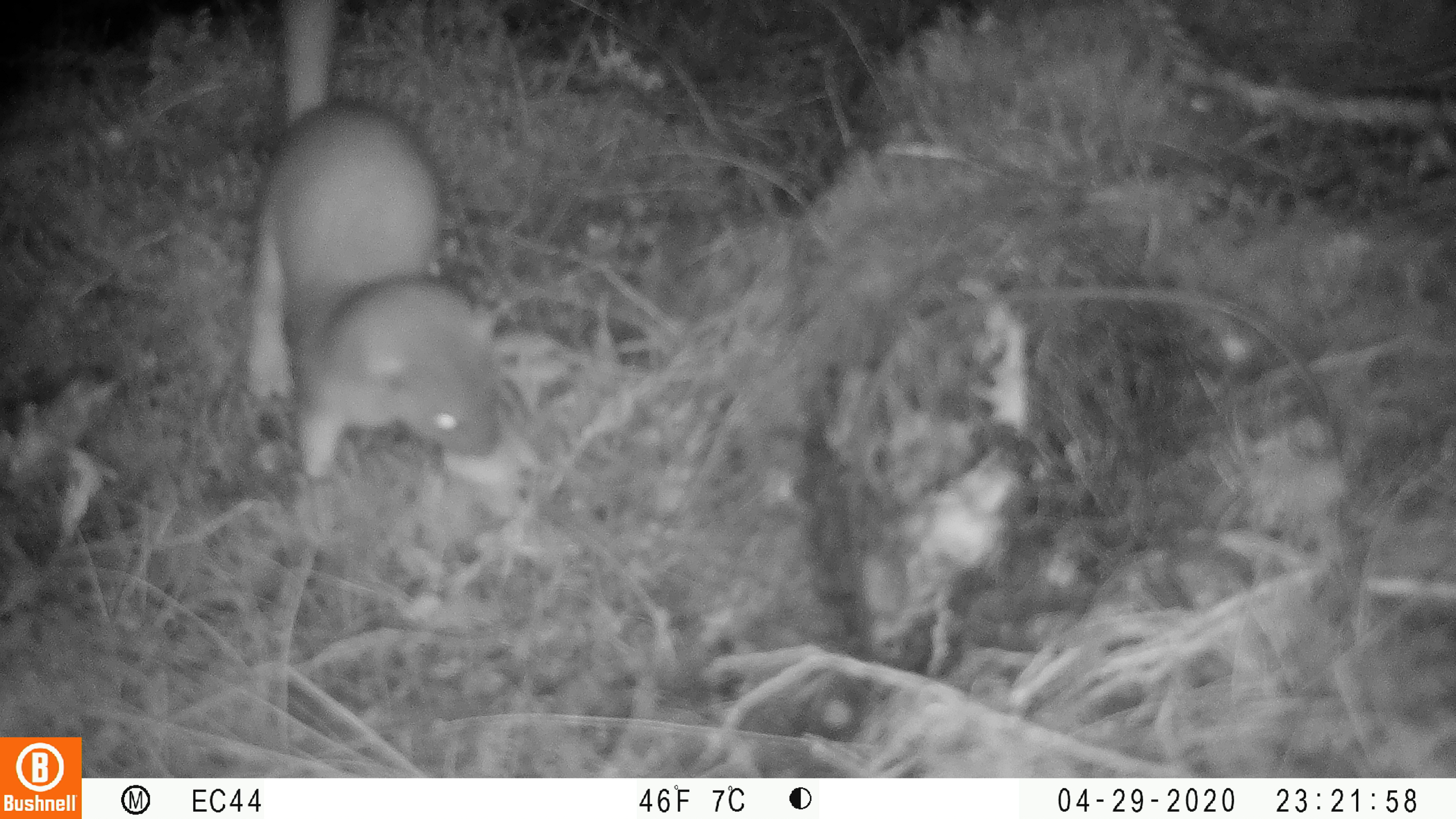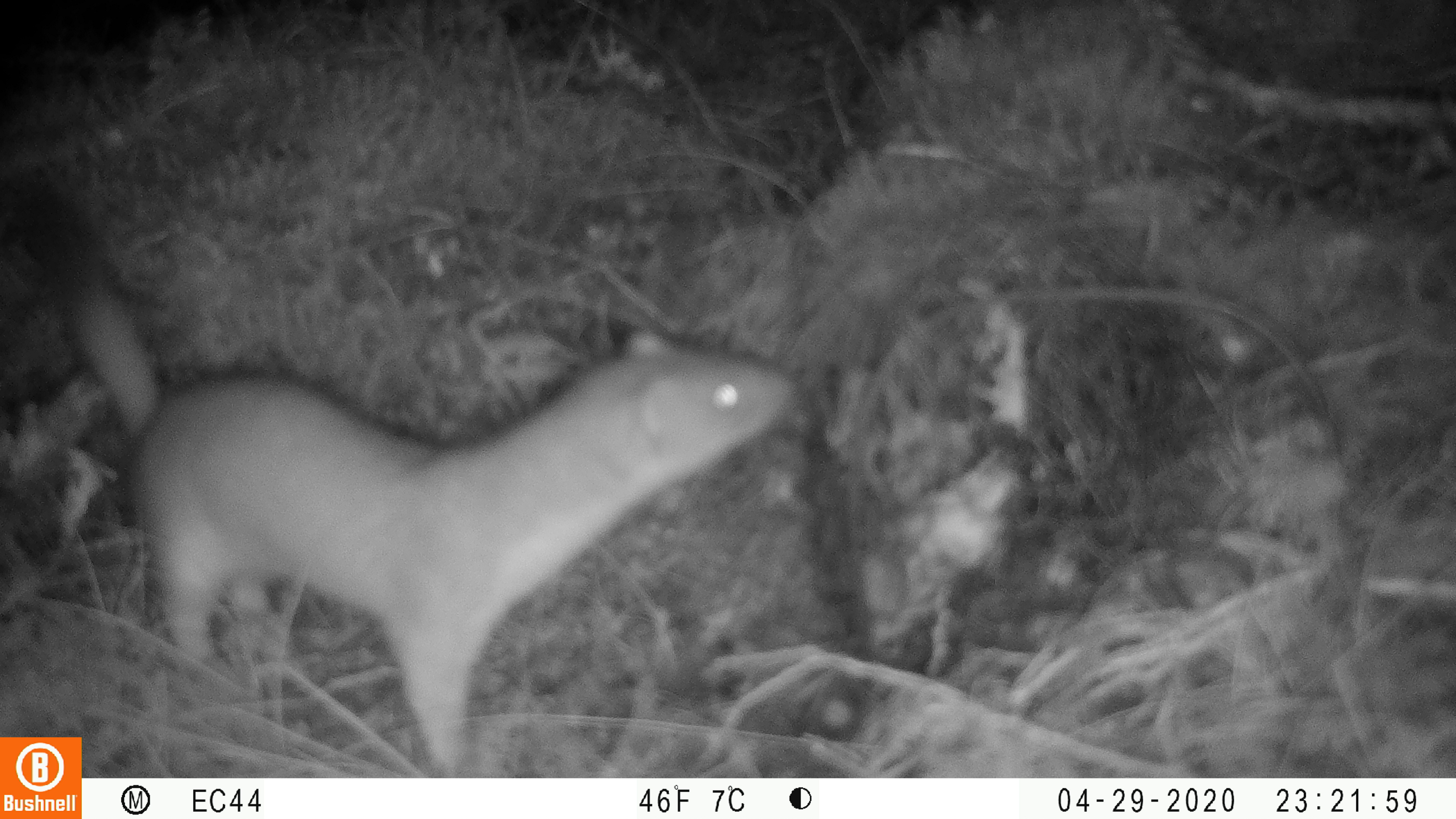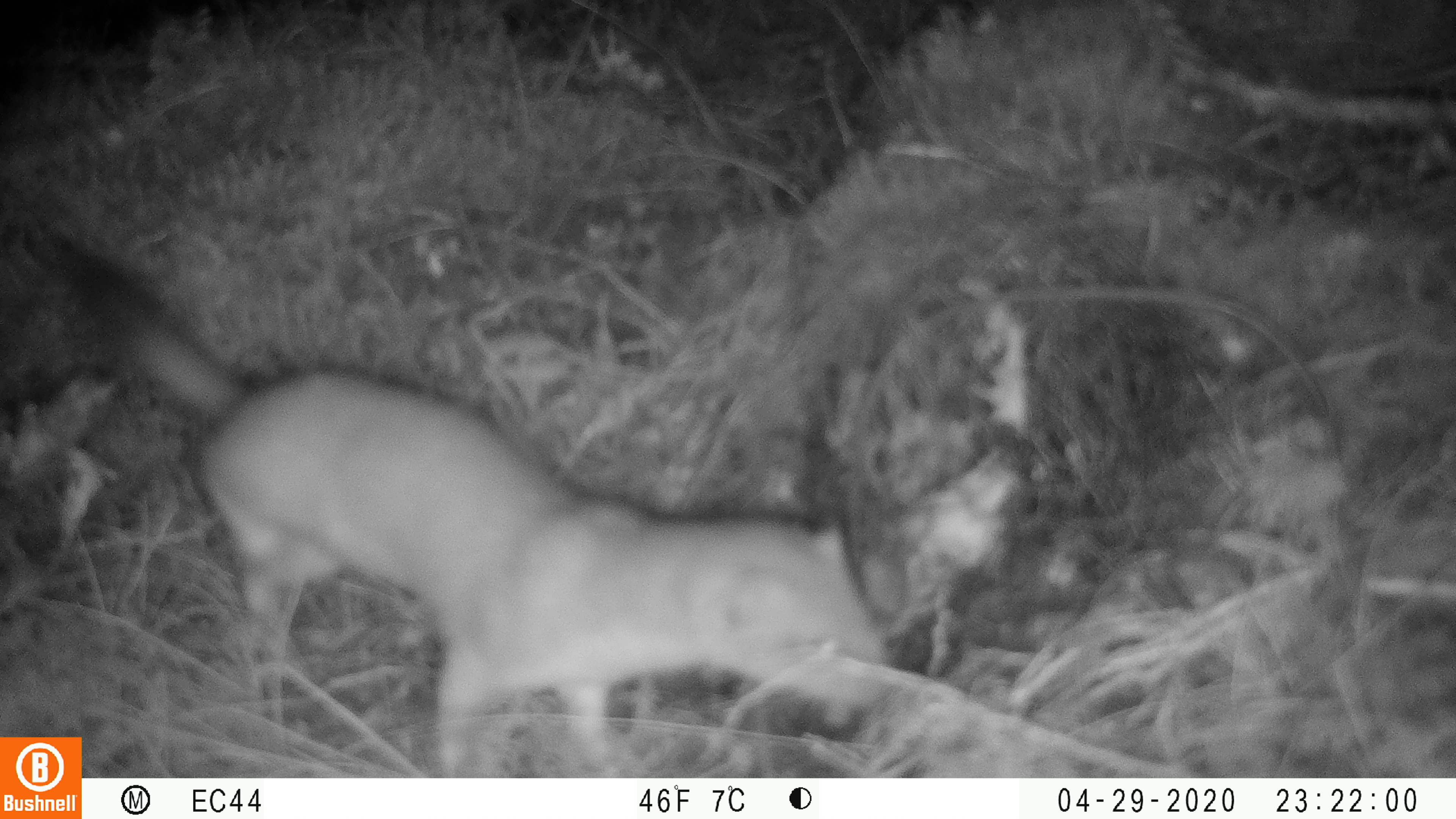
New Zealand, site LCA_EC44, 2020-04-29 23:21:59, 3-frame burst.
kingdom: Animalia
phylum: Chordata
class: Mammalia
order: Carnivora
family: Mustelidae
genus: Mustela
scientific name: Mustela erminea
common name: stoat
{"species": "stoat (Mustela erminea)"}